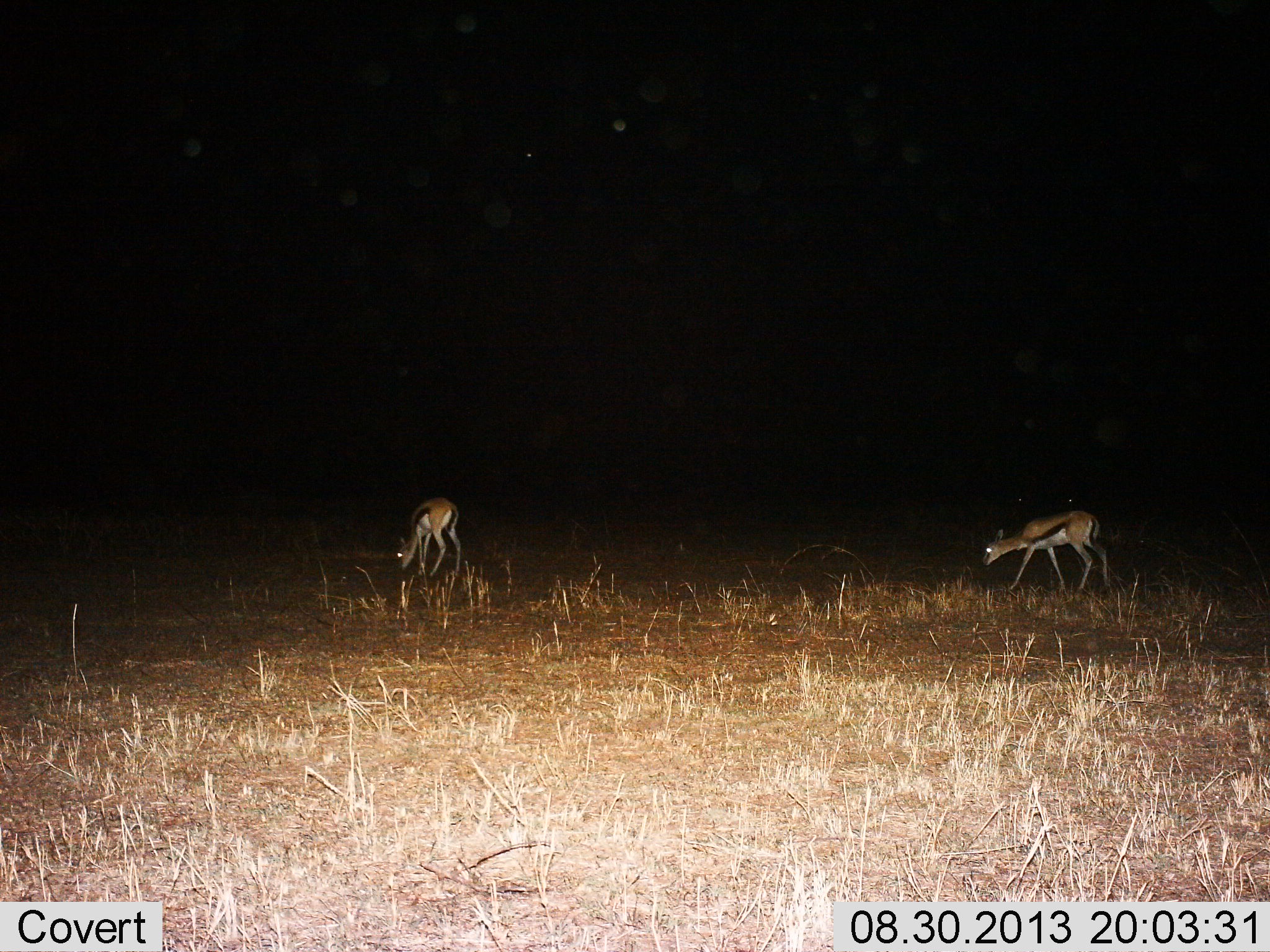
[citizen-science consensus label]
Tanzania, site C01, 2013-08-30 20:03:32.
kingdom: Animalia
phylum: Chordata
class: Mammalia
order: Artiodactyla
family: Bovidae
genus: Eudorcas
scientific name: Eudorcas thomsonii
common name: thomson's gazelle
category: gazellethomsons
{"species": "gazellethomsons (thomson's gazelle) (Eudorcas thomsonii)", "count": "2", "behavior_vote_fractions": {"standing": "0%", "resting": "0%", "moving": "47%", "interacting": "0%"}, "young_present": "0%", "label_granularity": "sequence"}